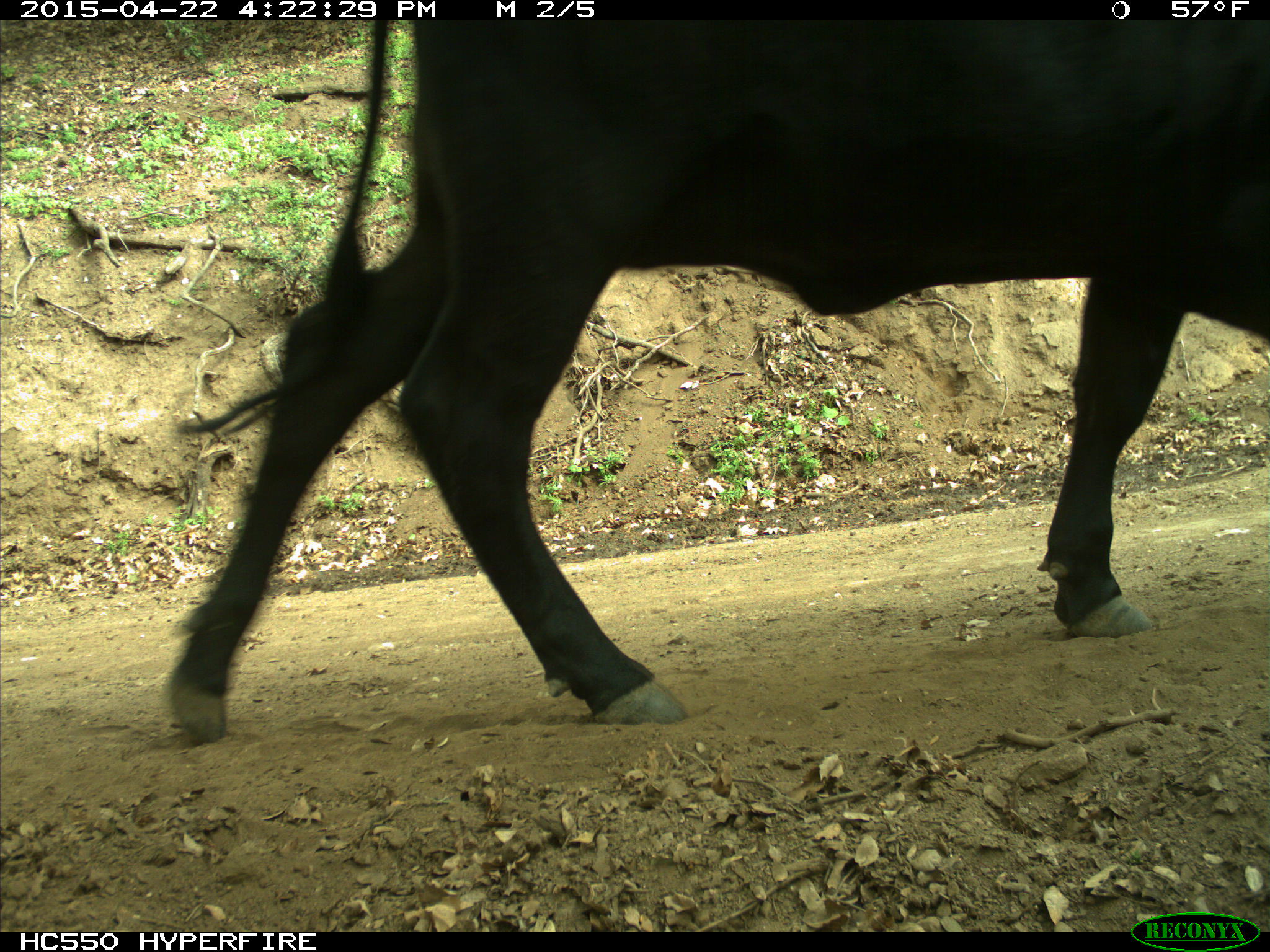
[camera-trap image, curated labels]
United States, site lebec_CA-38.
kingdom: Animalia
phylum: Chordata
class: Mammalia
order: Artiodactyla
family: Bovidae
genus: Bos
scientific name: Bos taurus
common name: domestic cow